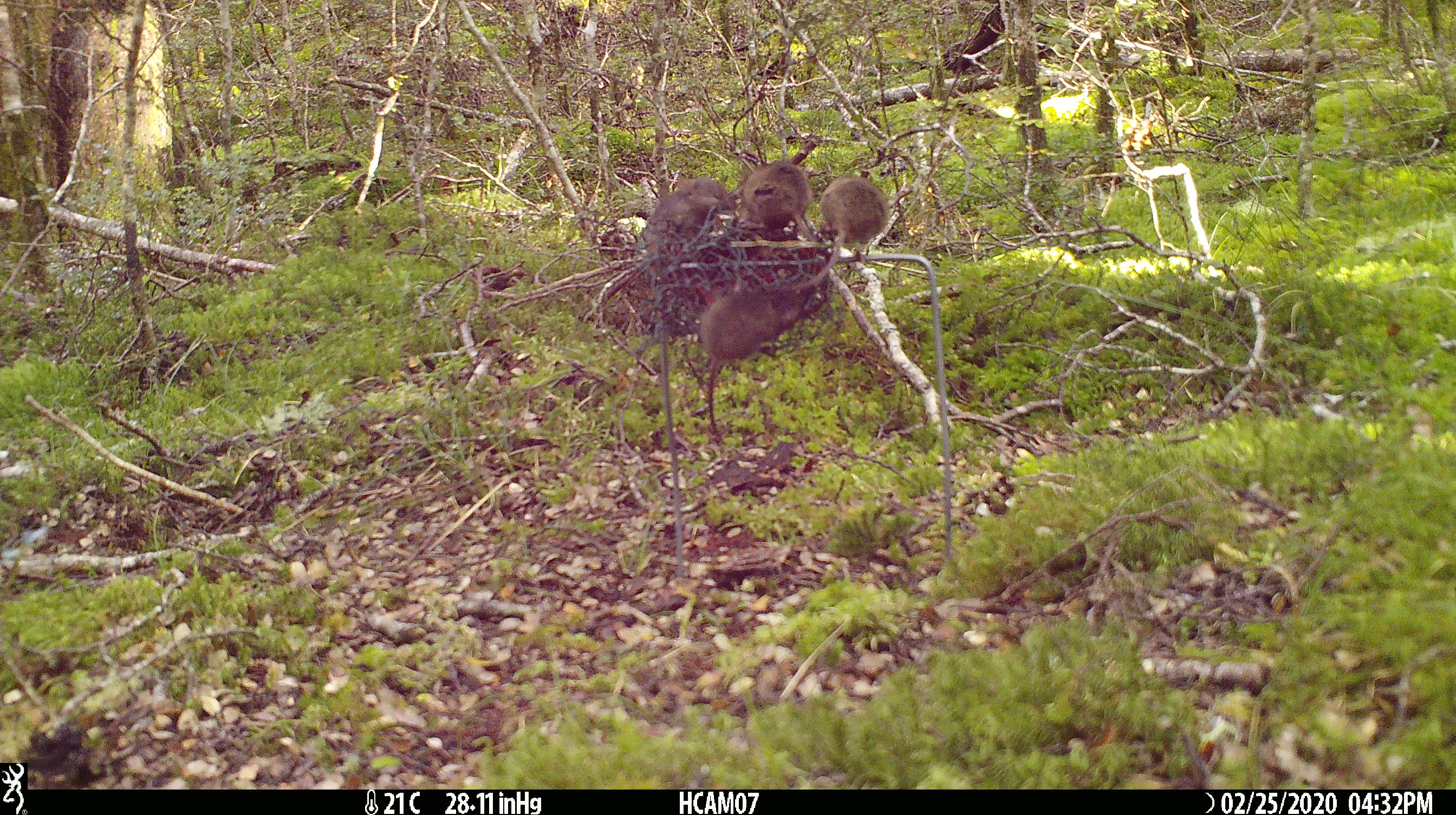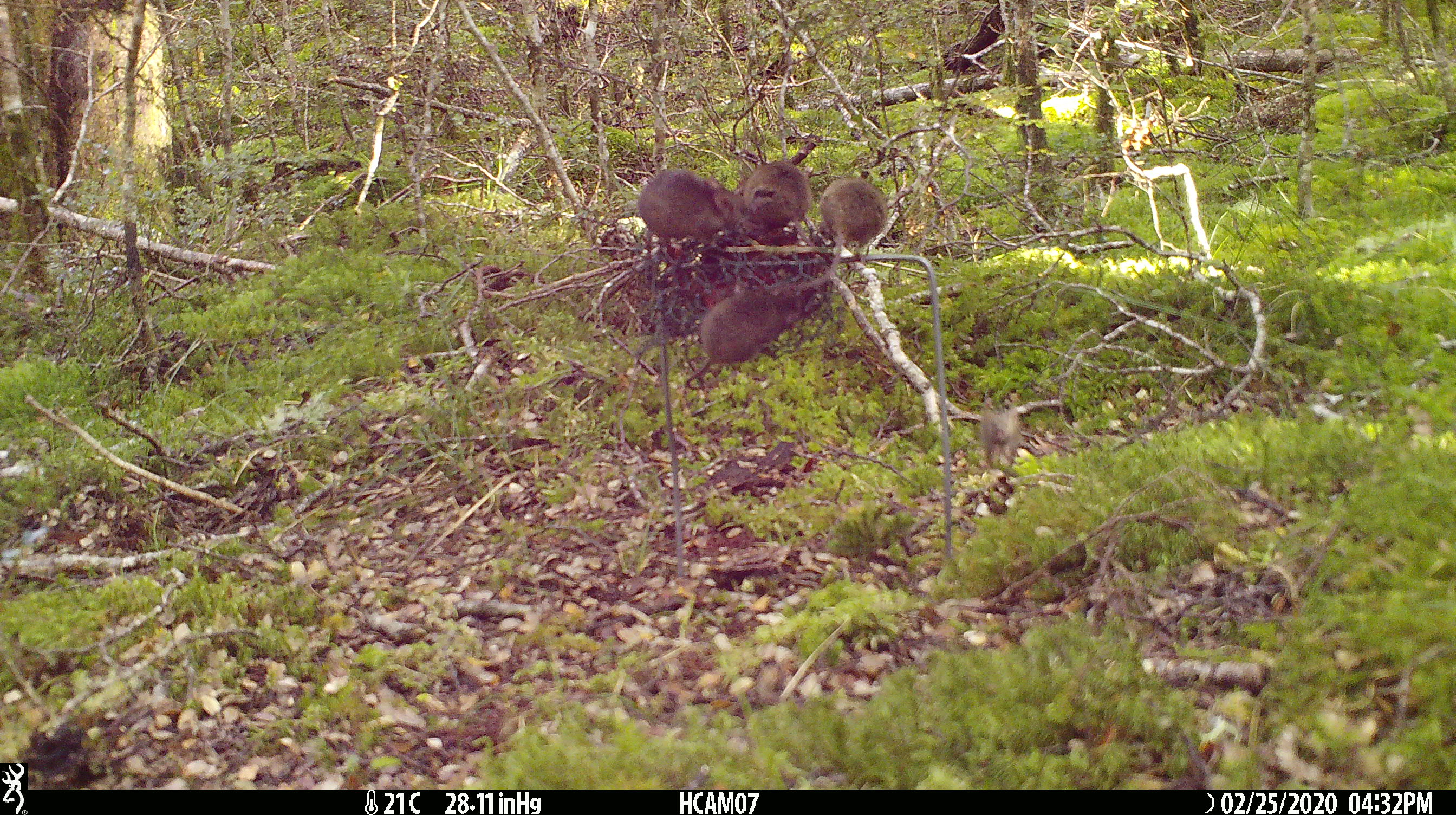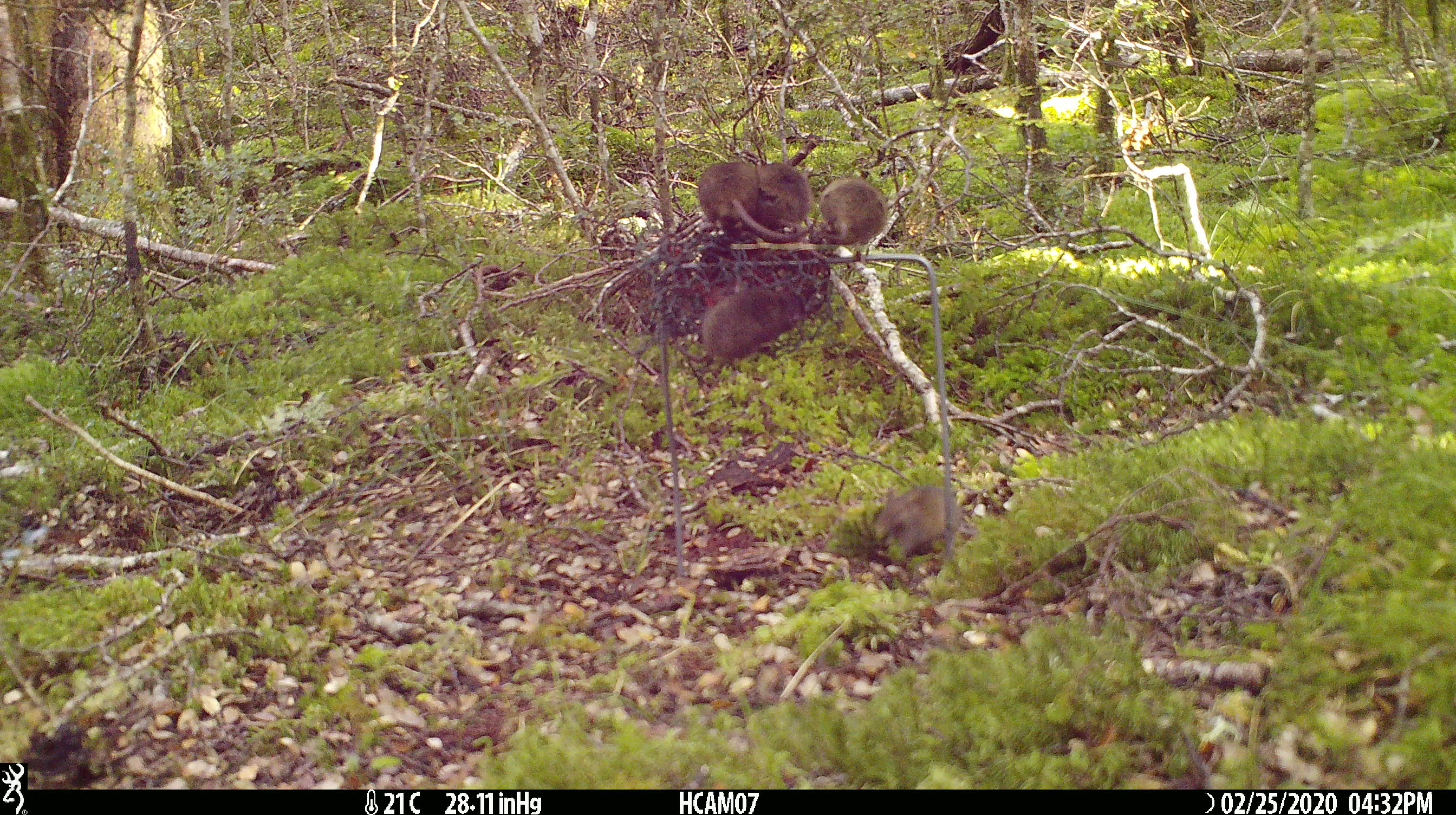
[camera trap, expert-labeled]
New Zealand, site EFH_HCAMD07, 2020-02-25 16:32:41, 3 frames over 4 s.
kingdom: Animalia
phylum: Chordata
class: Mammalia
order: Rodentia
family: Muridae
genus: Mus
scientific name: Mus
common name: mouse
Mouse (Mus).